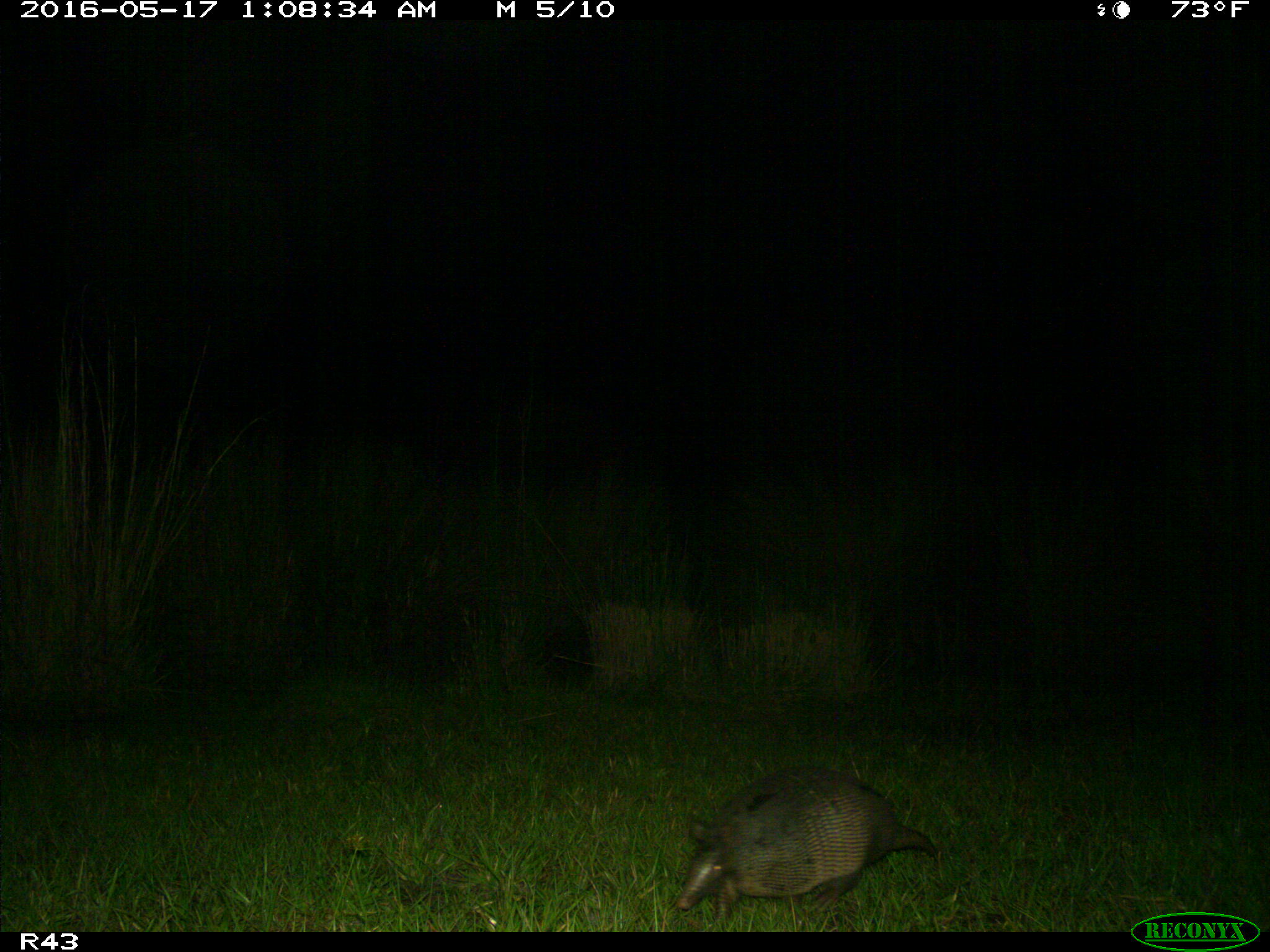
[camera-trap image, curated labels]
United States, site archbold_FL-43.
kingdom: Animalia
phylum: Chordata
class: Mammalia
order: Cingulata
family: Dasypodidae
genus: Dasypus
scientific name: Dasypus novemcinctus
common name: nine-banded armadillo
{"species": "Dasypus novemcinctus (nine-banded armadillo)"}